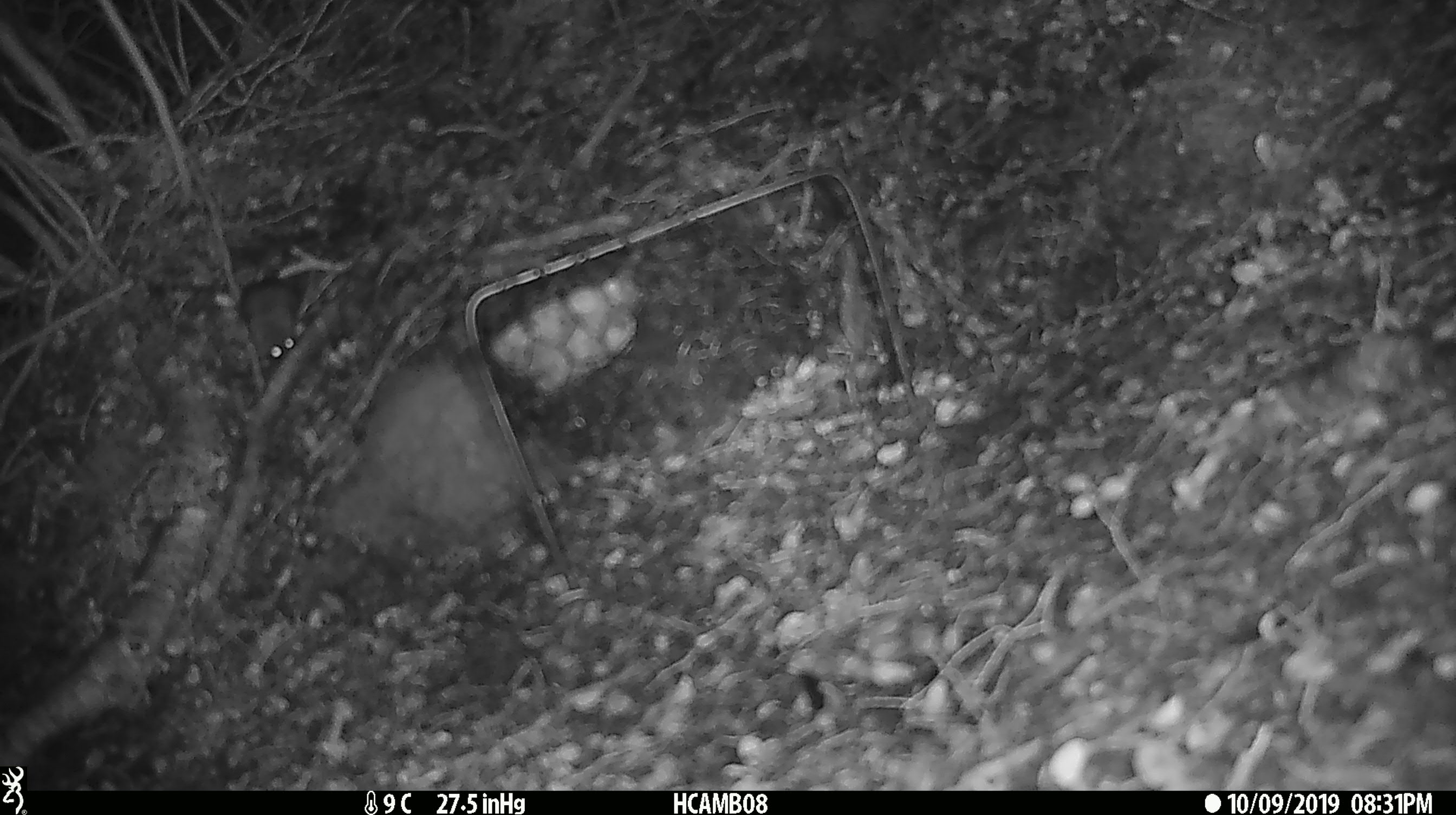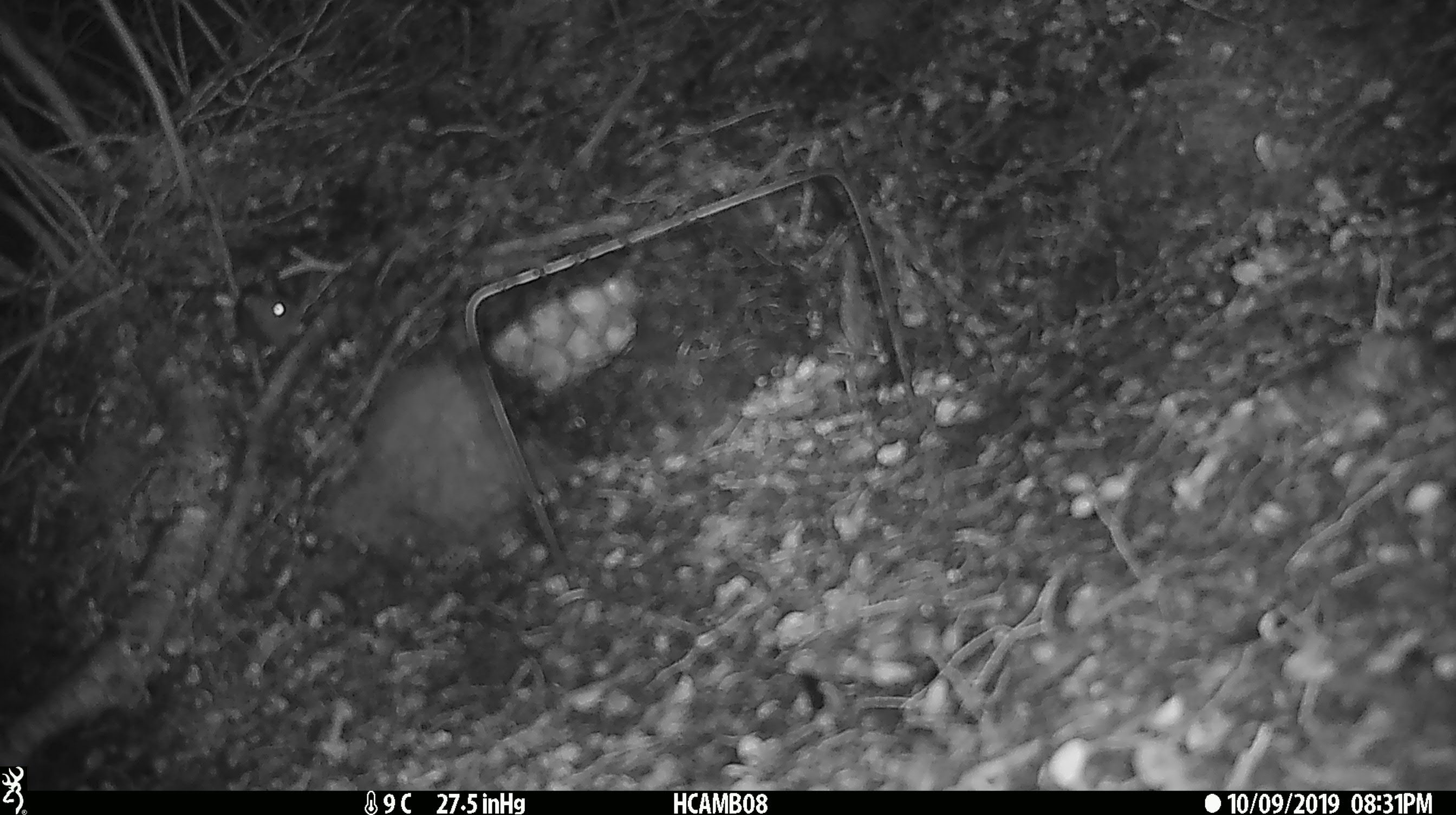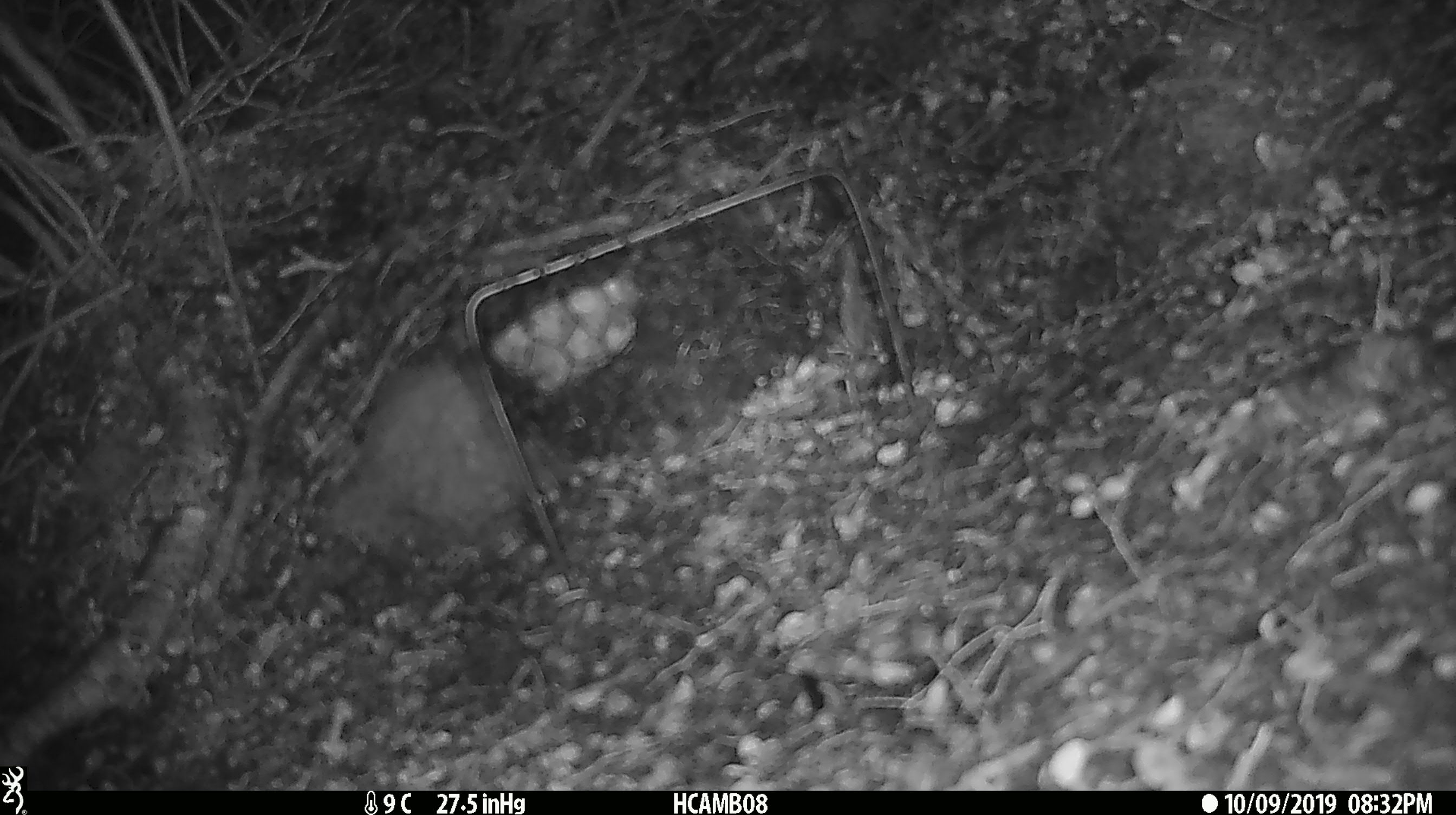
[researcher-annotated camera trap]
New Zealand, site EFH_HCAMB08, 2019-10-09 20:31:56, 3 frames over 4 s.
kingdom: Animalia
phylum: Chordata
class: Mammalia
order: Rodentia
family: Muridae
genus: Mus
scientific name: Mus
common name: mouse